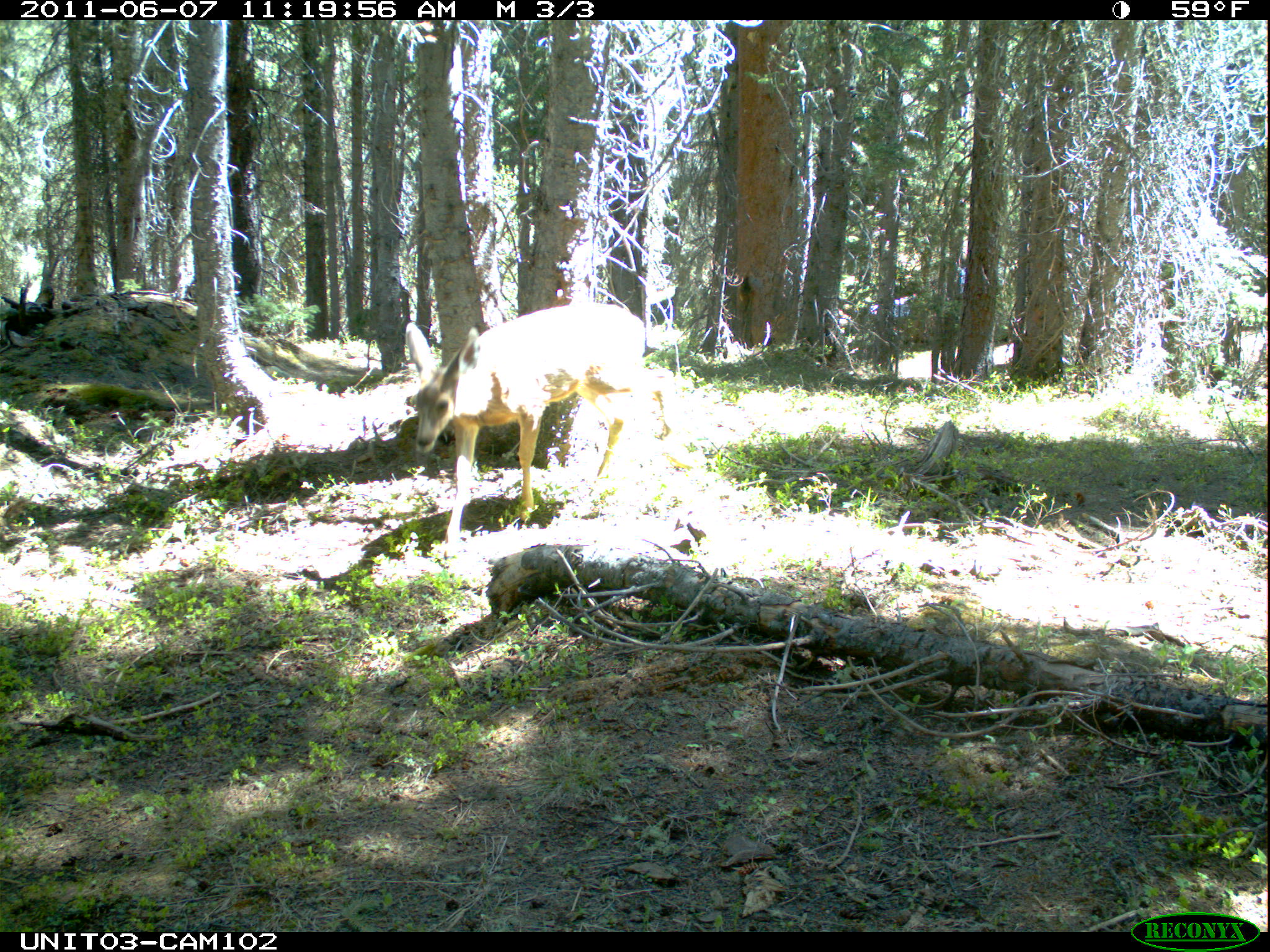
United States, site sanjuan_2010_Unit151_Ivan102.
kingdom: Animalia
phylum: Chordata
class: Mammalia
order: Artiodactyla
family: Cervidae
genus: Odocoileus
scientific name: Odocoileus hemionus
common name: mule deer